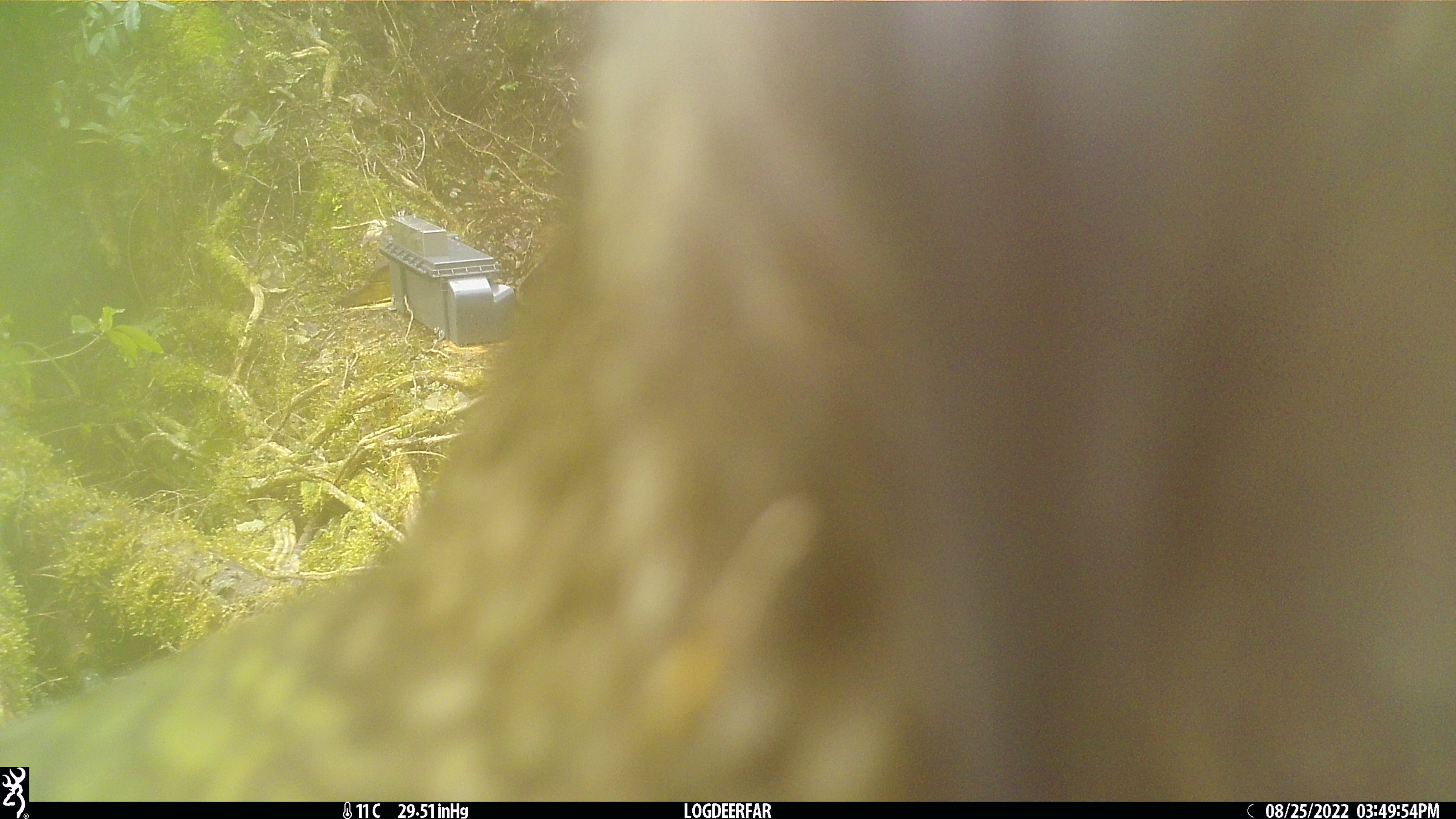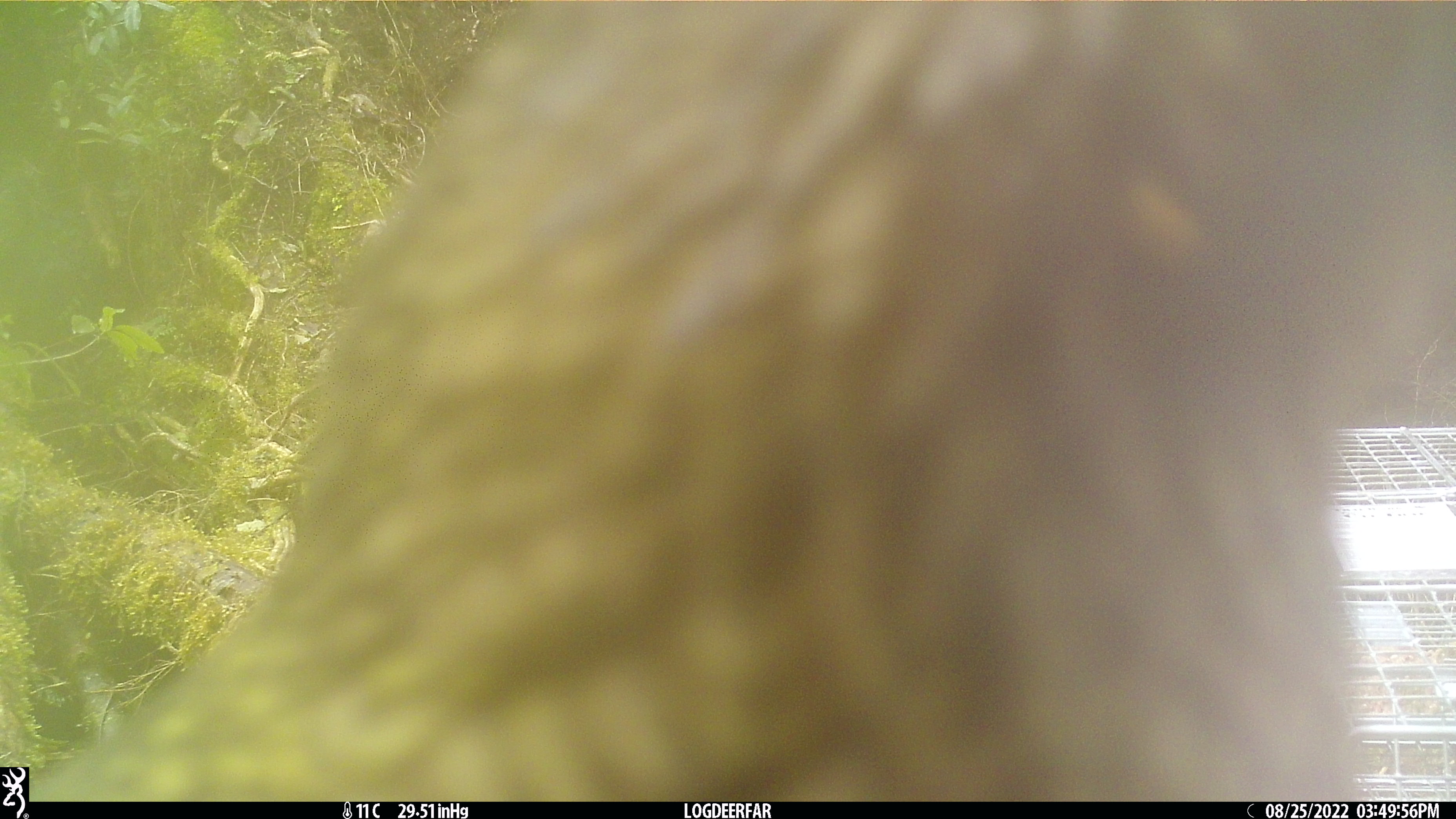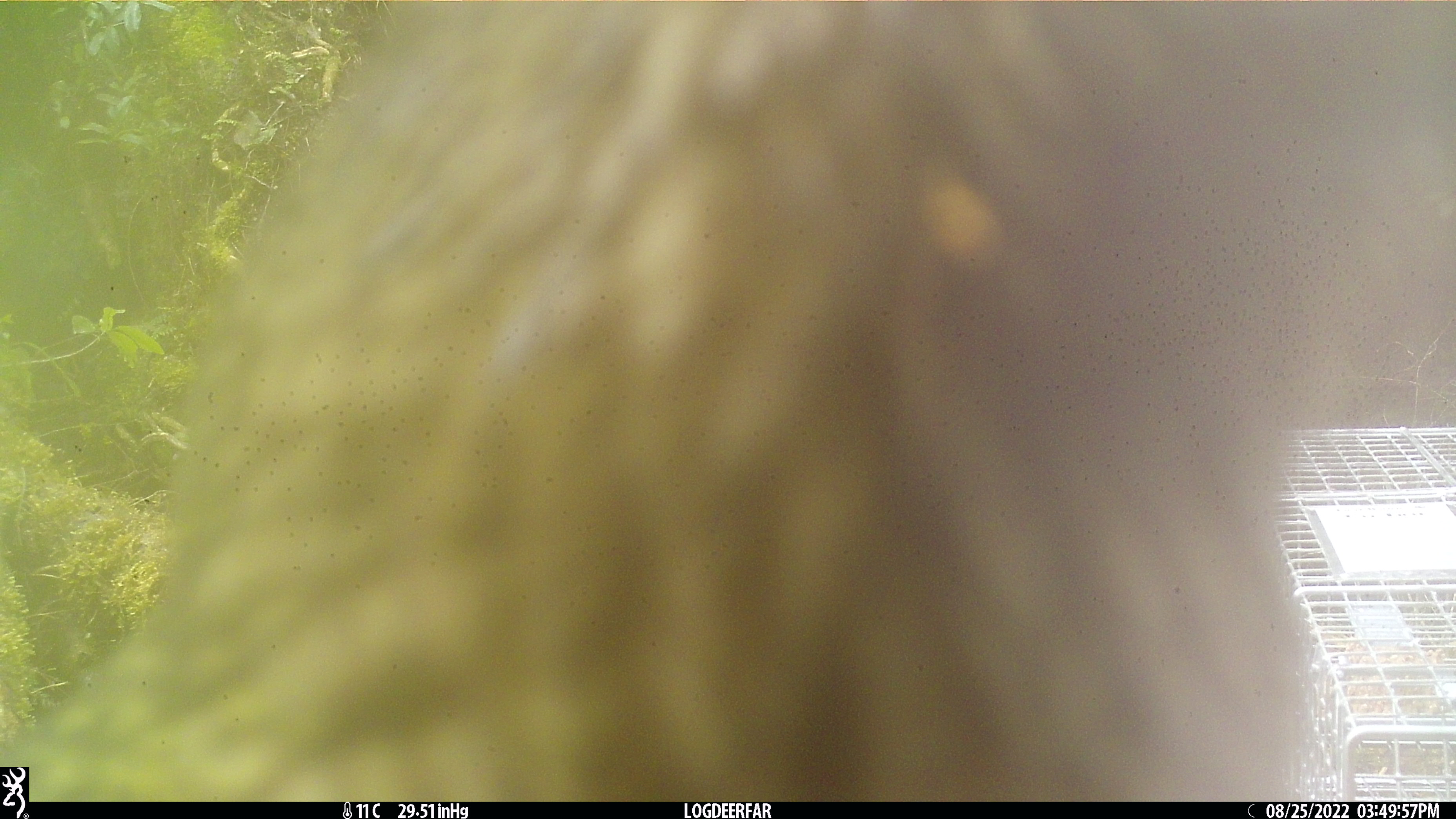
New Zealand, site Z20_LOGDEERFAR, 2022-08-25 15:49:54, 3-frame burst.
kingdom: Animalia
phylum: Chordata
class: Aves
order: Psittaciformes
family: Strigopidae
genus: Nestor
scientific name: Nestor notabilis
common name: kea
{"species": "kea (Nestor notabilis)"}